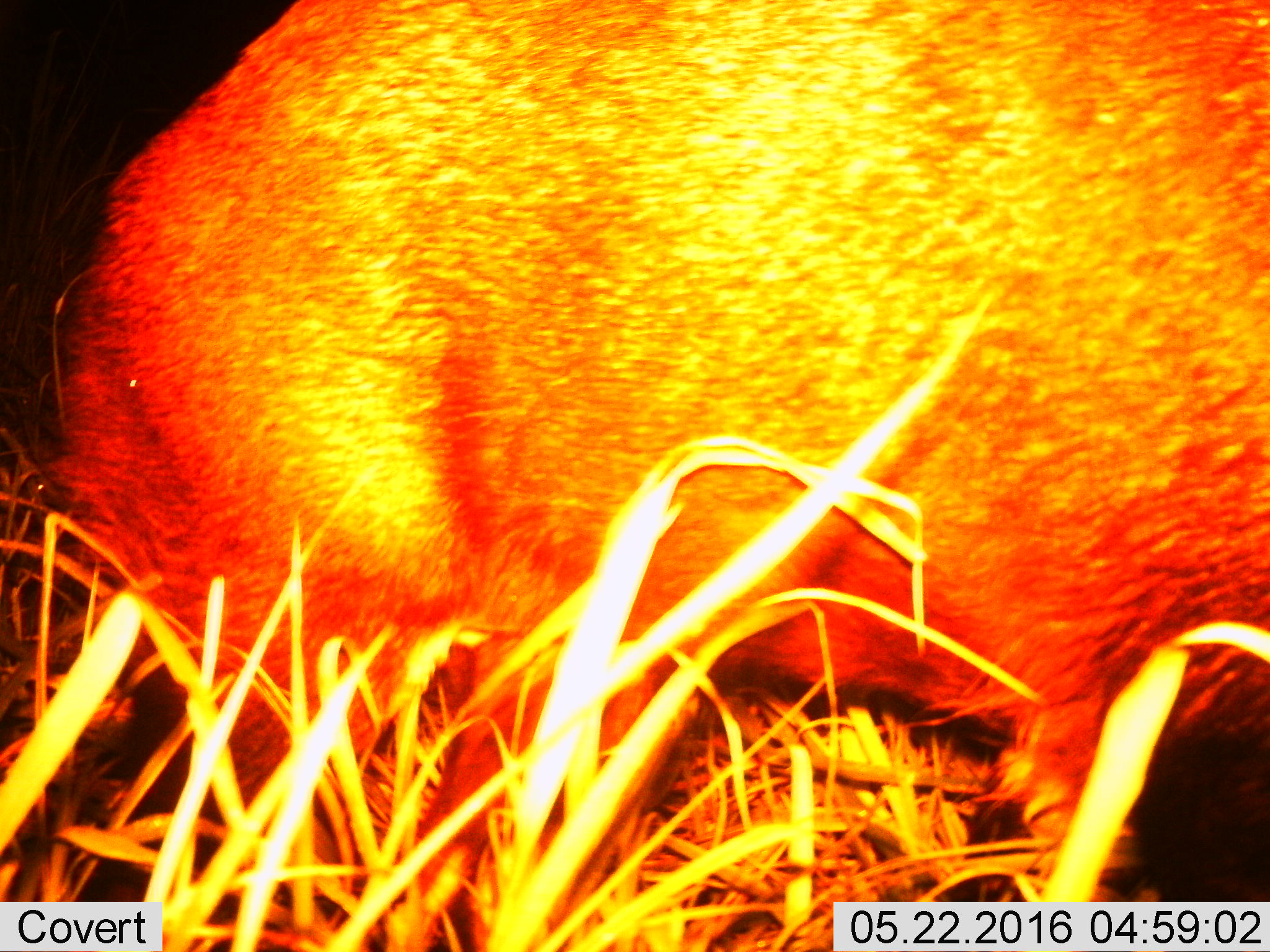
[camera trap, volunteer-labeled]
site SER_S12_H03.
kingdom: Animalia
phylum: Chordata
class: Mammalia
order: Artiodactyla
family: Suidae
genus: Phacochoerus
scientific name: Phacochoerus africanus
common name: warthog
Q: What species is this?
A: Warthog (Phacochoerus africanus).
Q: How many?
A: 1.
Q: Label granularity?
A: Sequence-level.